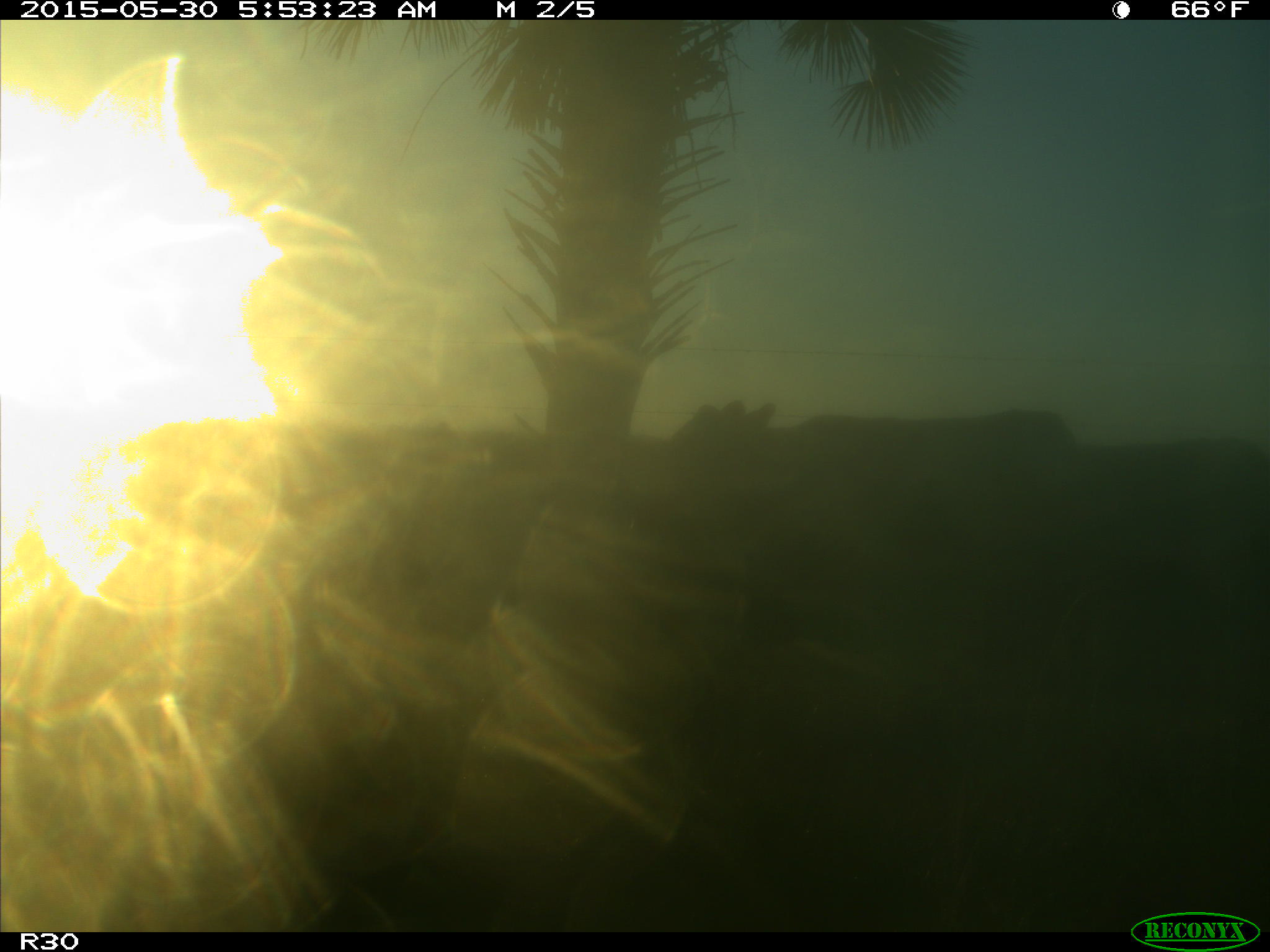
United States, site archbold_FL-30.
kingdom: Animalia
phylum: Chordata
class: Mammalia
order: Artiodactyla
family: Bovidae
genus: Bos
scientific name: Bos taurus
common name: domestic cow